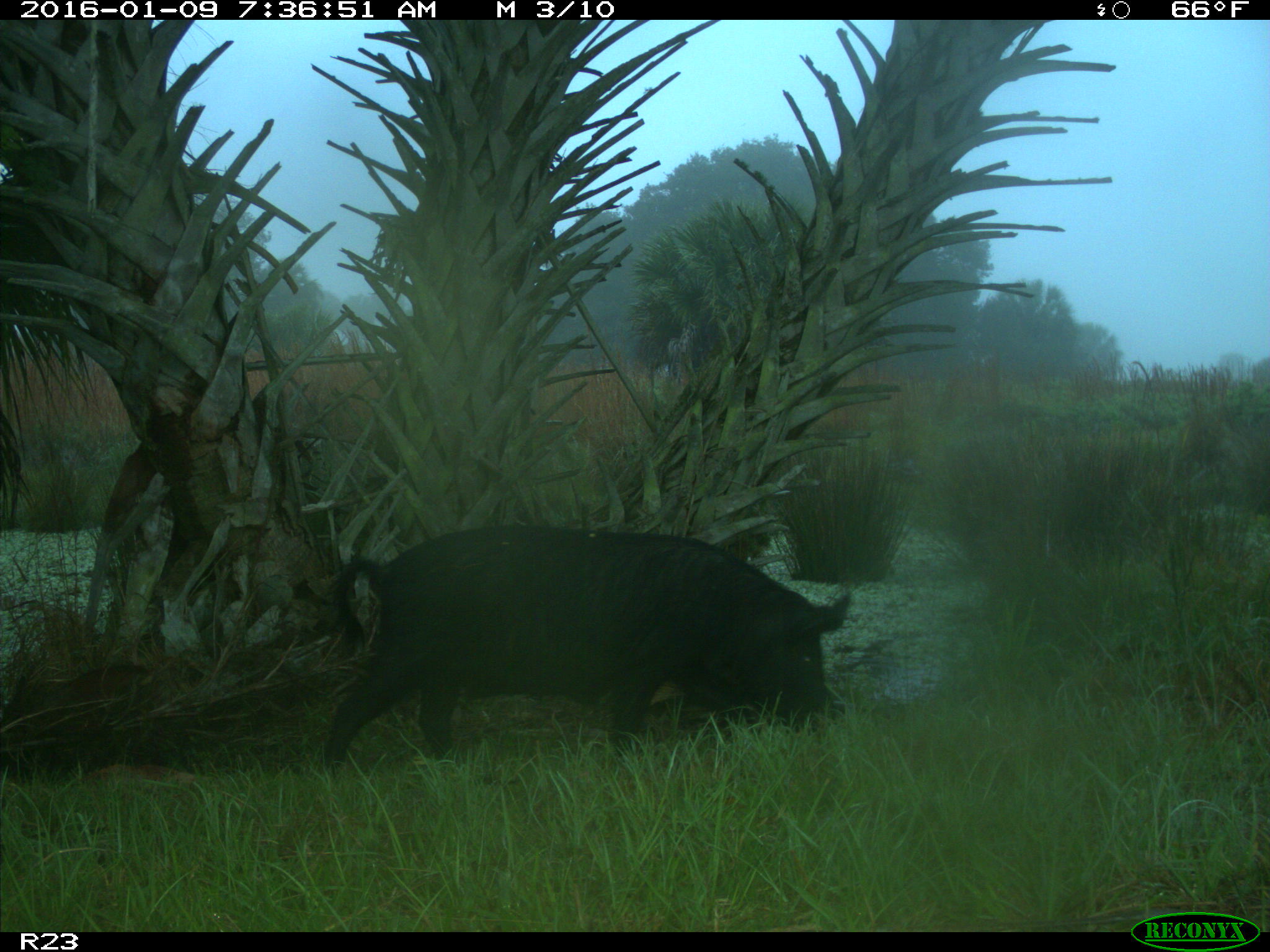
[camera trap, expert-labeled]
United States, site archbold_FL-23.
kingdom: Animalia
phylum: Chordata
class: Mammalia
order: Artiodactyla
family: Suidae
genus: Sus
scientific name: Sus scrofa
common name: wild boar